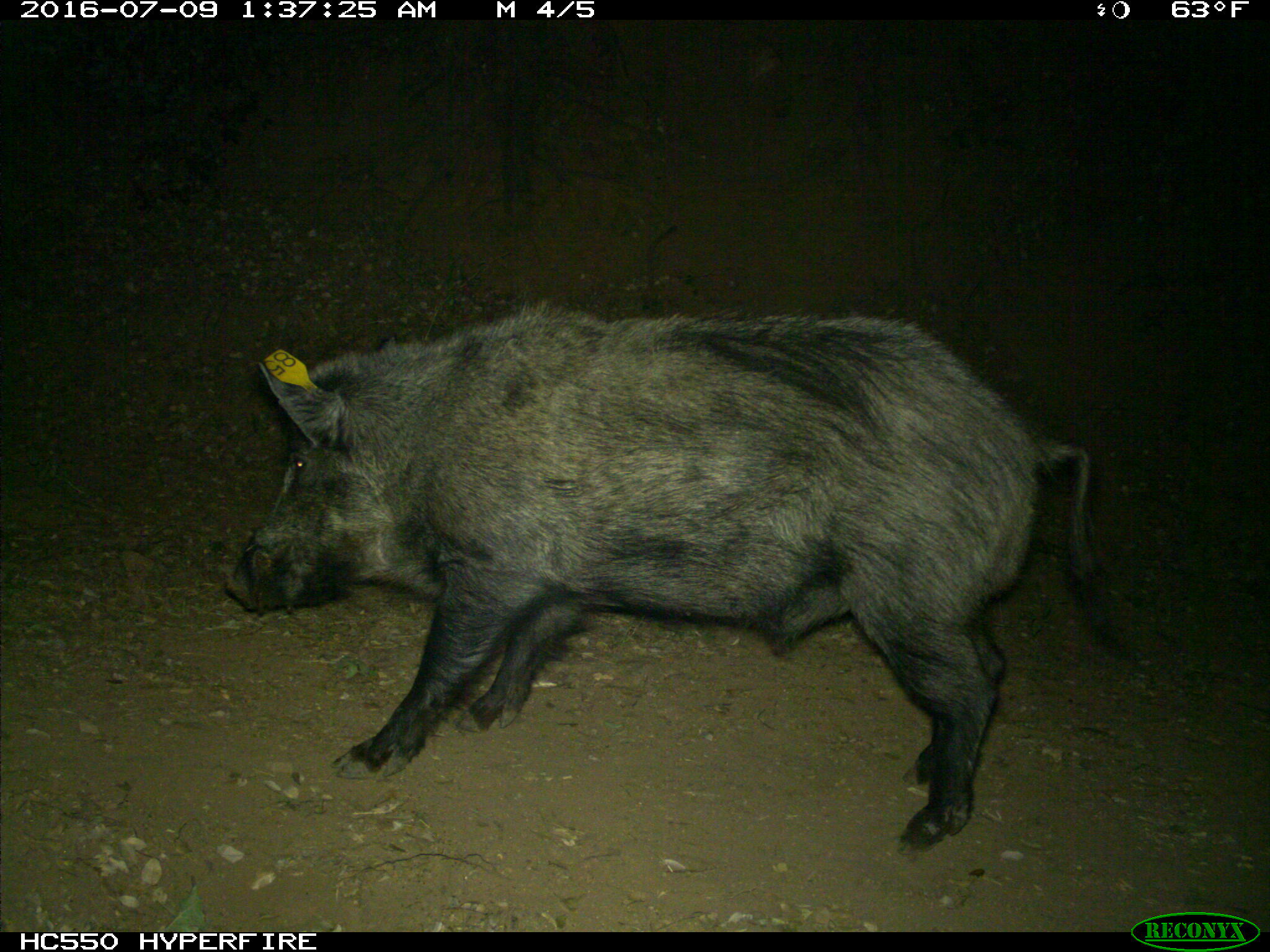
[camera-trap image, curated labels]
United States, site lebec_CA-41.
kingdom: Animalia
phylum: Chordata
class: Mammalia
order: Artiodactyla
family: Suidae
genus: Sus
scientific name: Sus scrofa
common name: wild boar